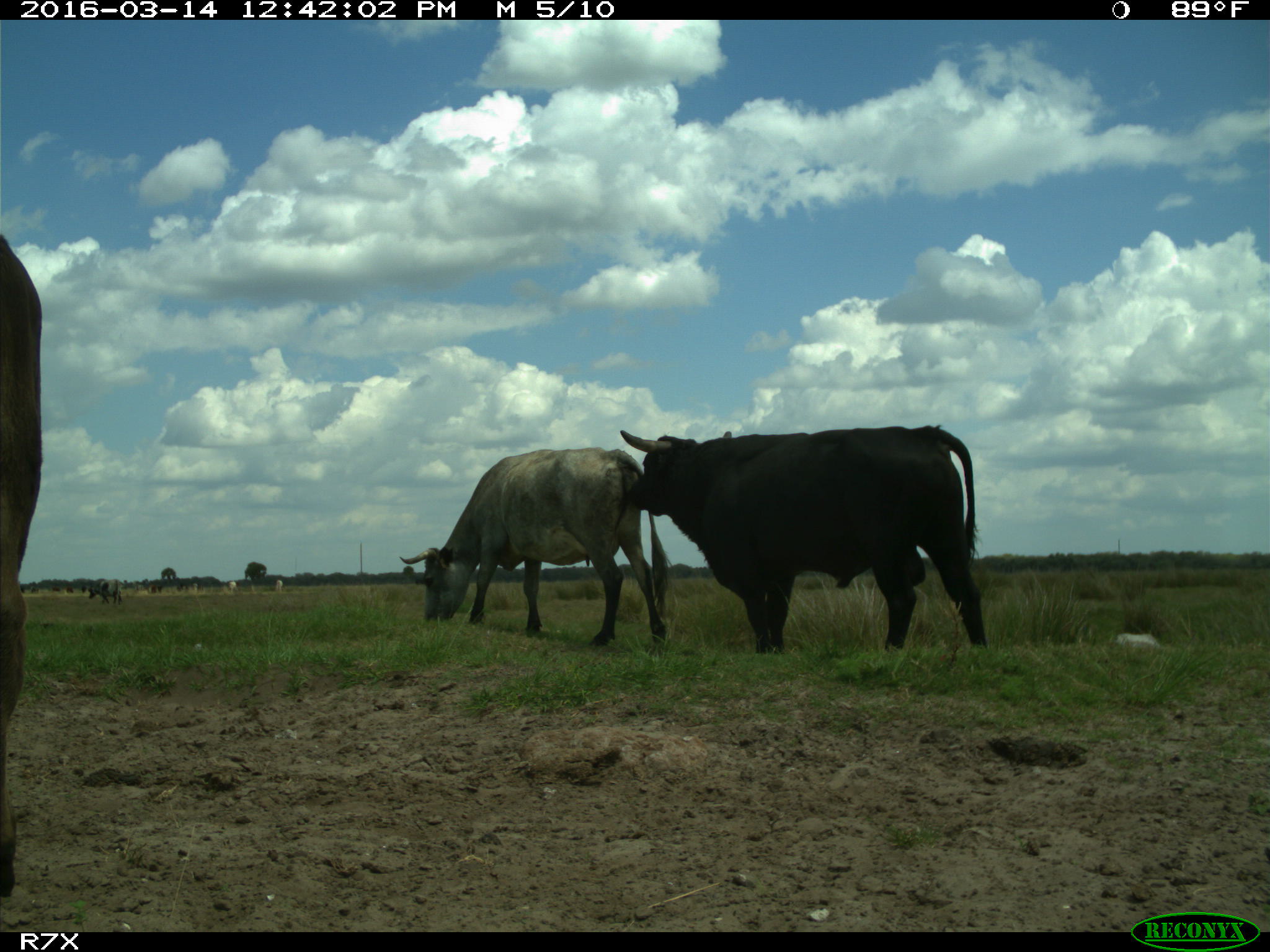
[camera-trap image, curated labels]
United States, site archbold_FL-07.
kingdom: Animalia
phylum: Chordata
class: Mammalia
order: Artiodactyla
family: Bovidae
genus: Bos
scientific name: Bos taurus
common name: domestic cow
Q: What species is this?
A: Bos taurus (domestic cow).